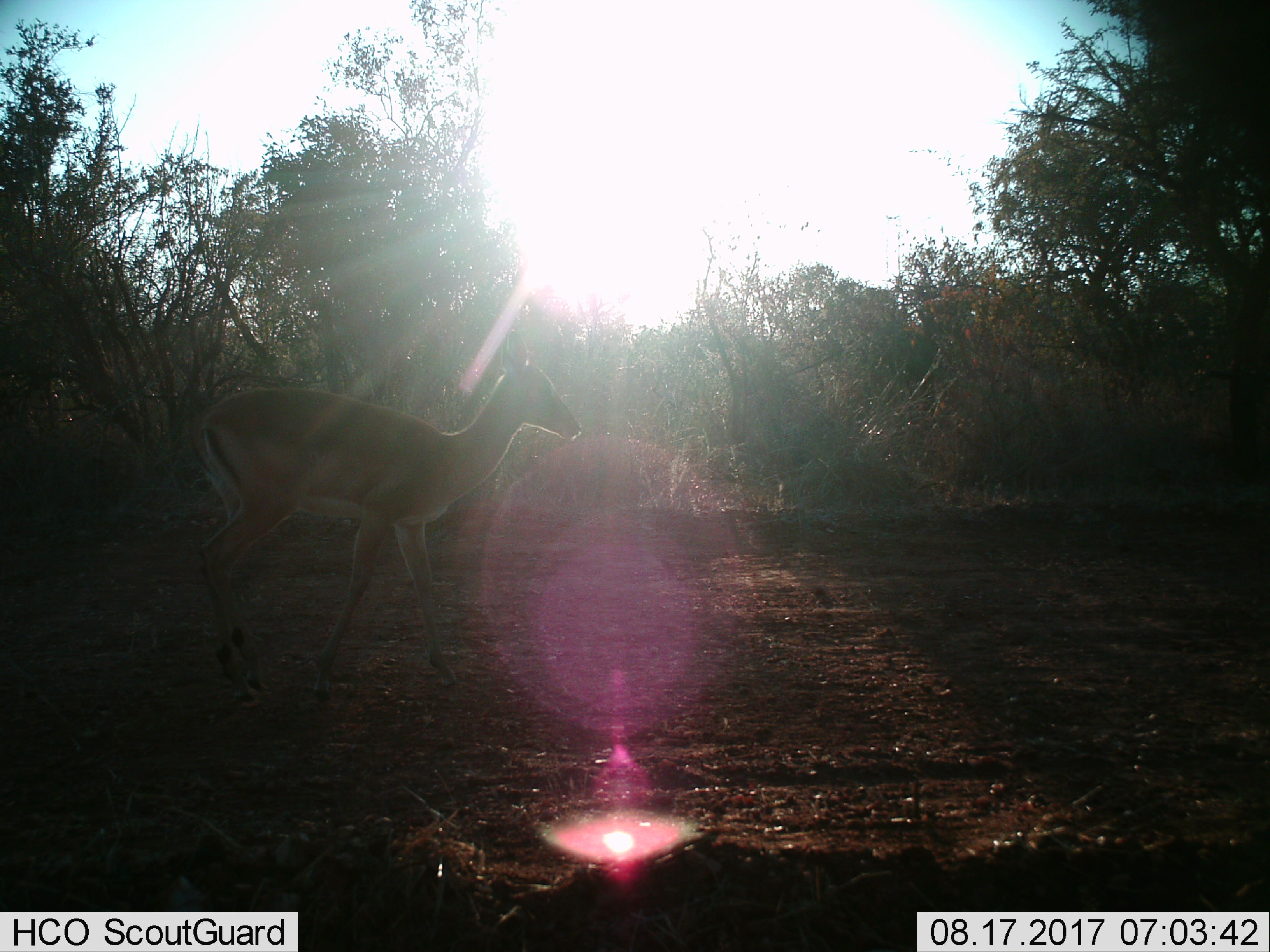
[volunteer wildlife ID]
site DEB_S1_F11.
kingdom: Animalia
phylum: Chordata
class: Mammalia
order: Artiodactyla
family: Bovidae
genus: Aepyceros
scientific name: Aepyceros melampus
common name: impala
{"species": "impala (Aepyceros melampus)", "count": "1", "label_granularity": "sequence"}